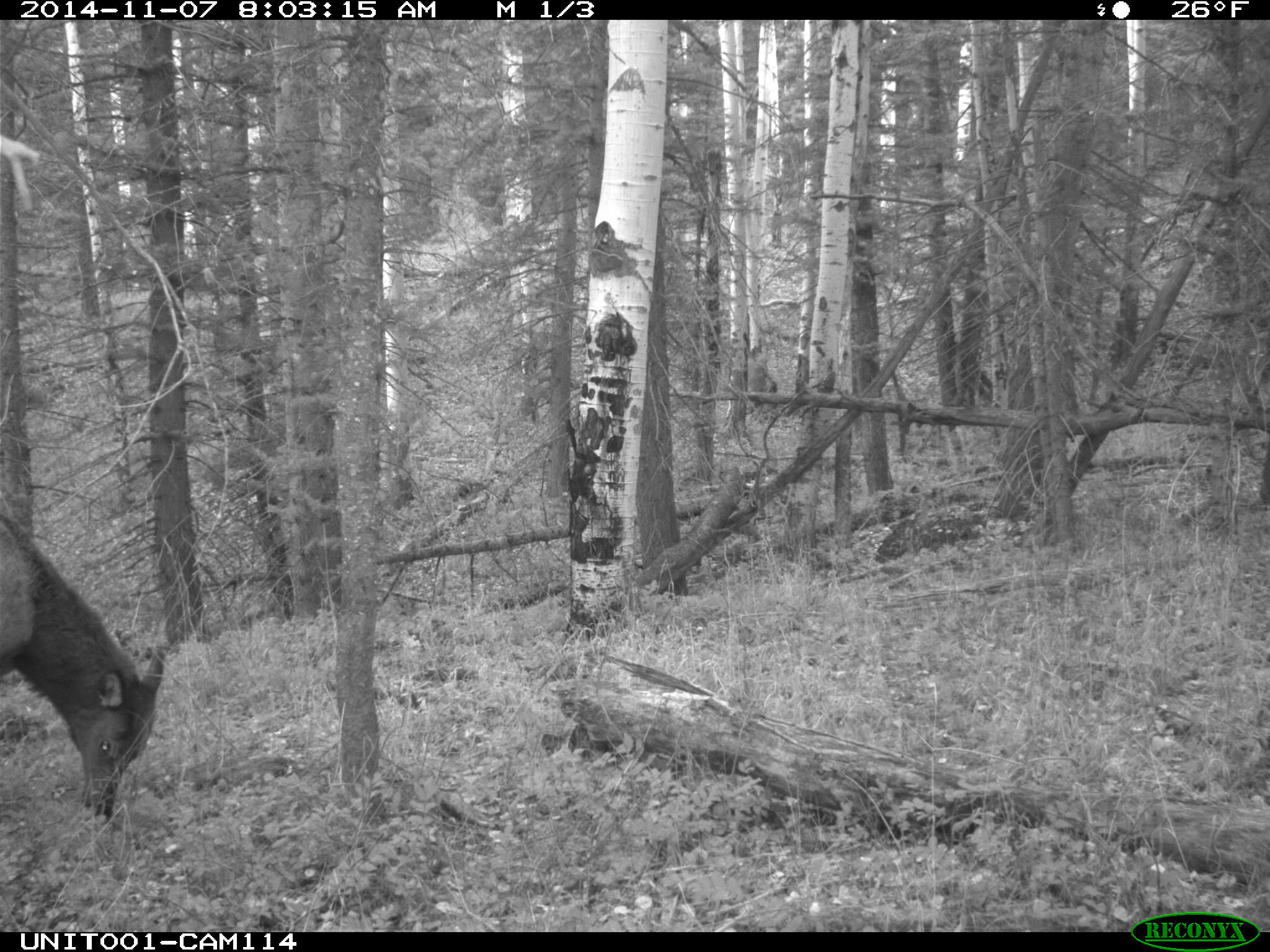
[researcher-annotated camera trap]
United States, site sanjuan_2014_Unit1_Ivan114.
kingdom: Animalia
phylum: Chordata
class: Mammalia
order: Artiodactyla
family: Cervidae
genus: Cervus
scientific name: Cervus elaphus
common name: red deer